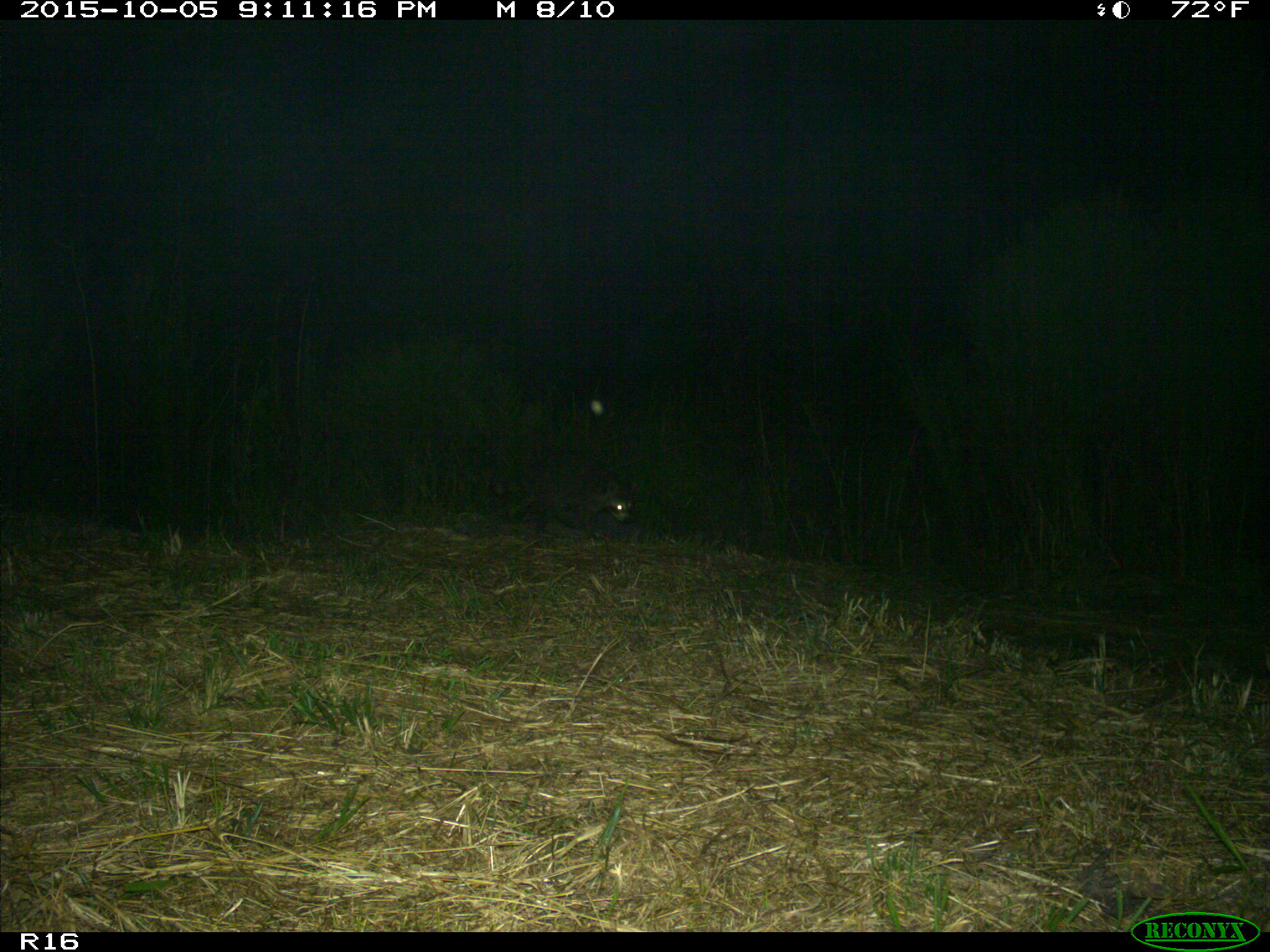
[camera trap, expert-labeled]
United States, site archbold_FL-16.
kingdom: Animalia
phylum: Chordata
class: Mammalia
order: Carnivora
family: Procyonidae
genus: Procyon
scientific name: Procyon lotor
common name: common raccoon